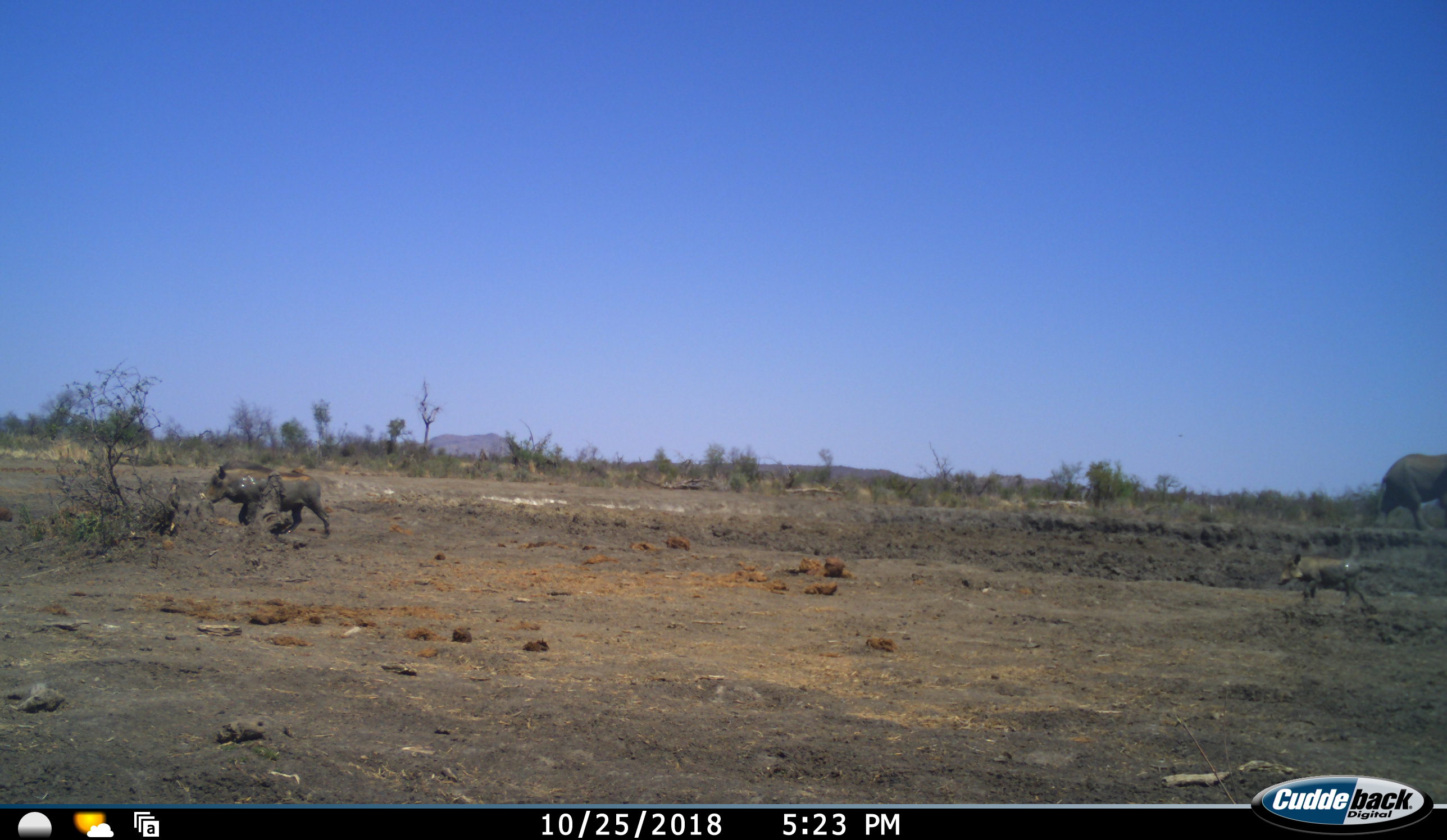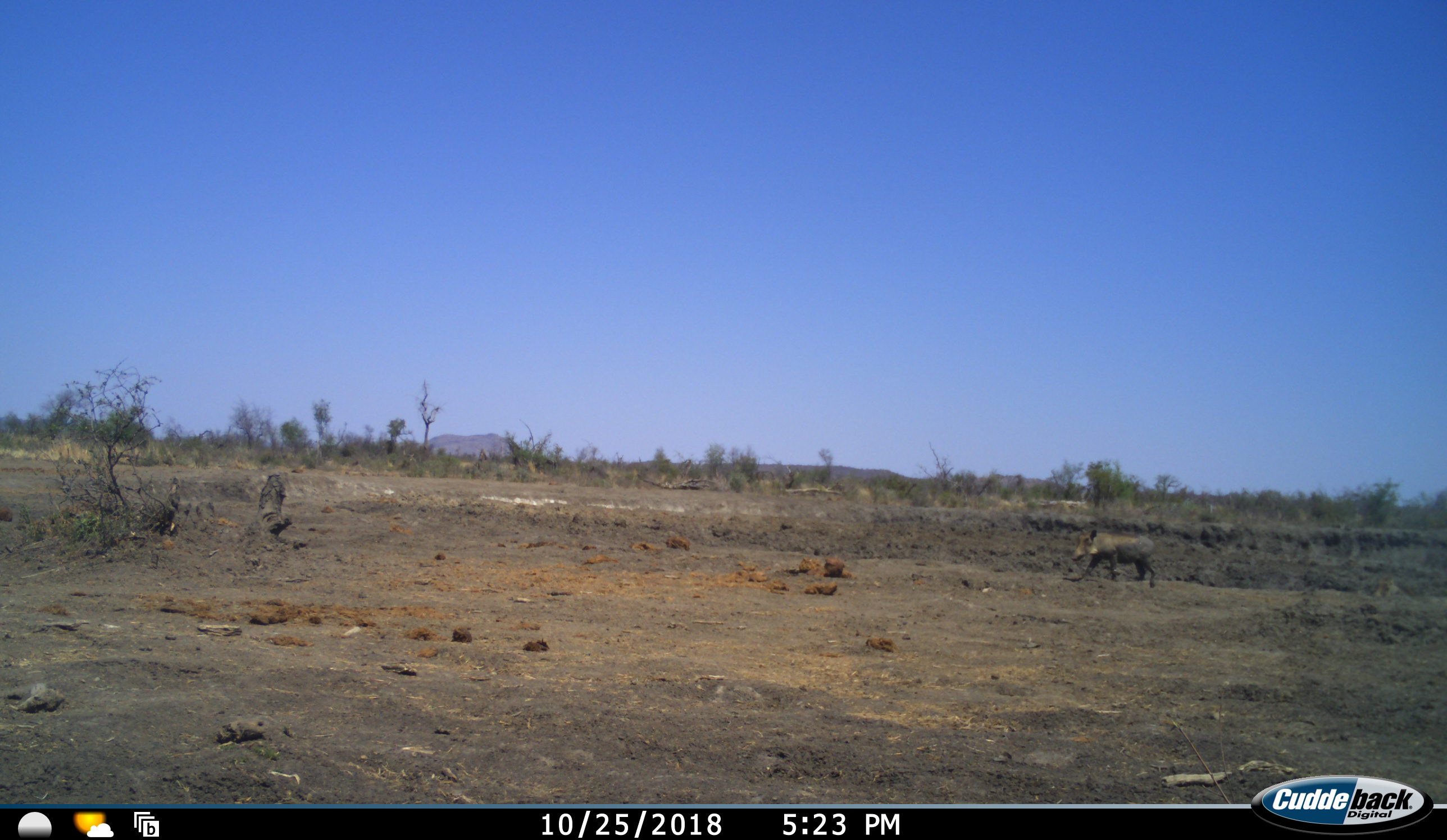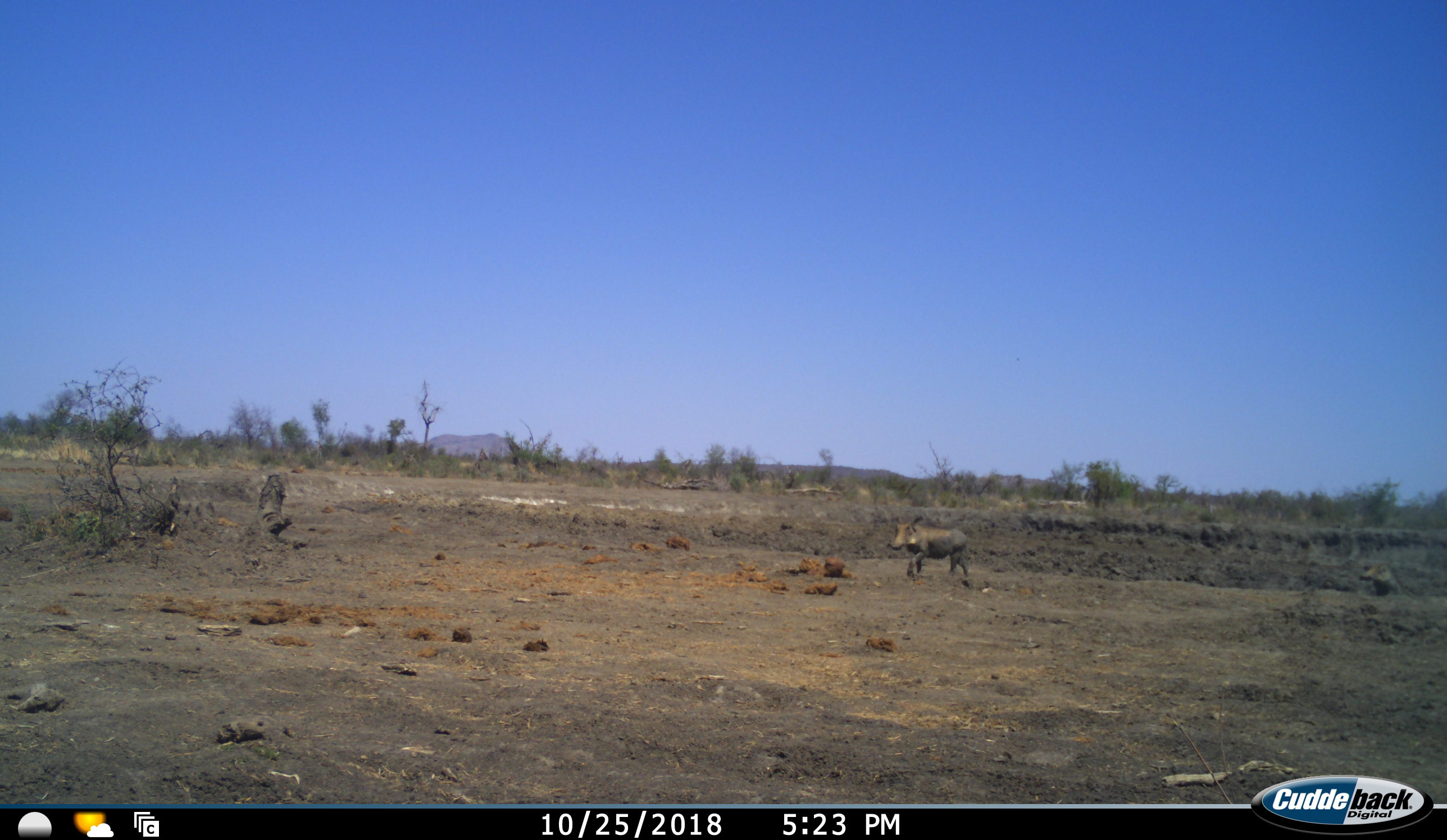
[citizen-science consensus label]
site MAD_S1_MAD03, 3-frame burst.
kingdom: Animalia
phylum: Chordata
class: Mammalia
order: Proboscidea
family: Elephantidae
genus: Loxodonta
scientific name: Loxodonta africana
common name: african bush elephant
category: elephant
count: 1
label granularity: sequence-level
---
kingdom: Animalia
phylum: Chordata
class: Mammalia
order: Artiodactyla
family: Suidae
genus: Phacochoerus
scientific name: Phacochoerus africanus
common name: warthog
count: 3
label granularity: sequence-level